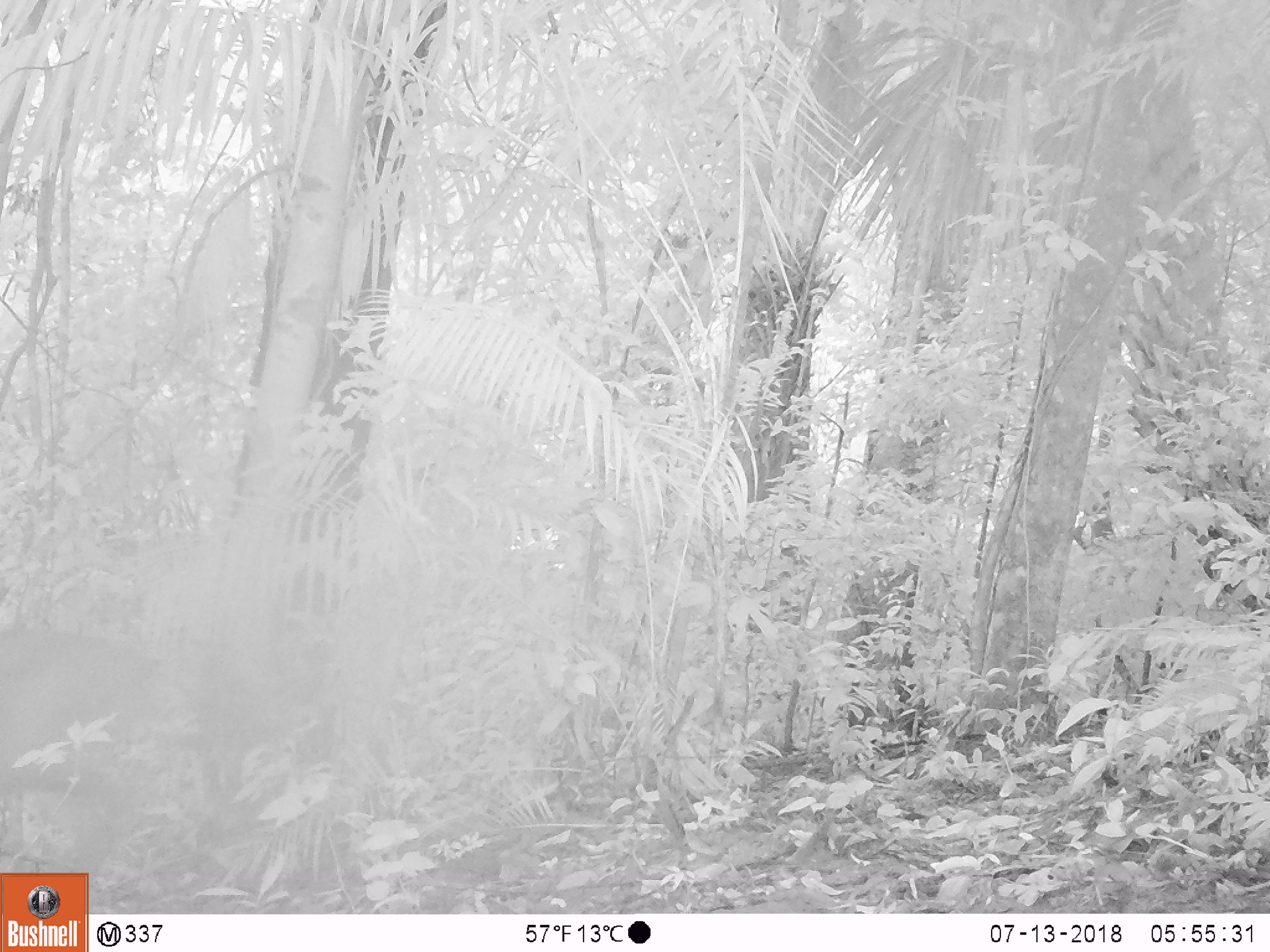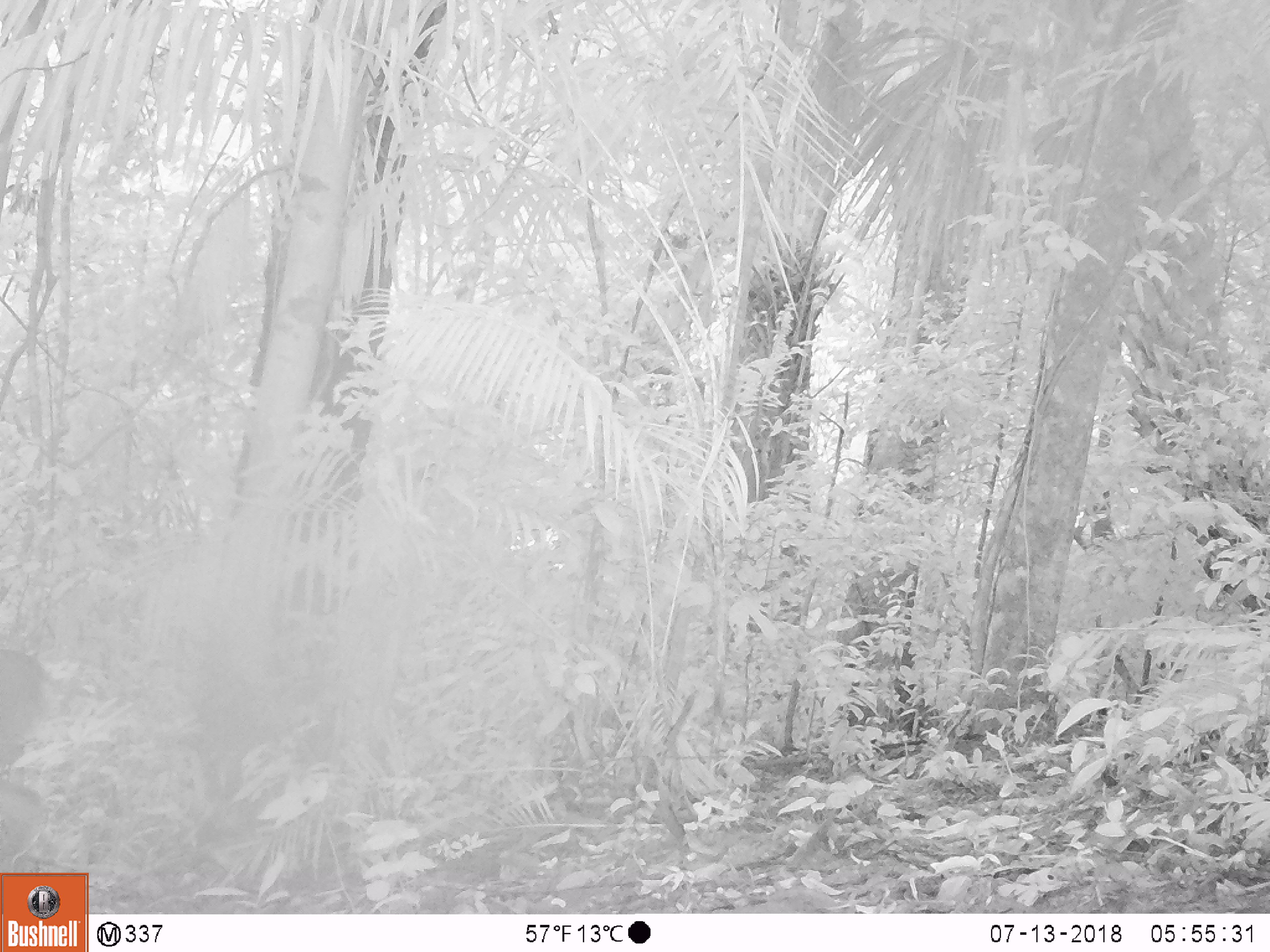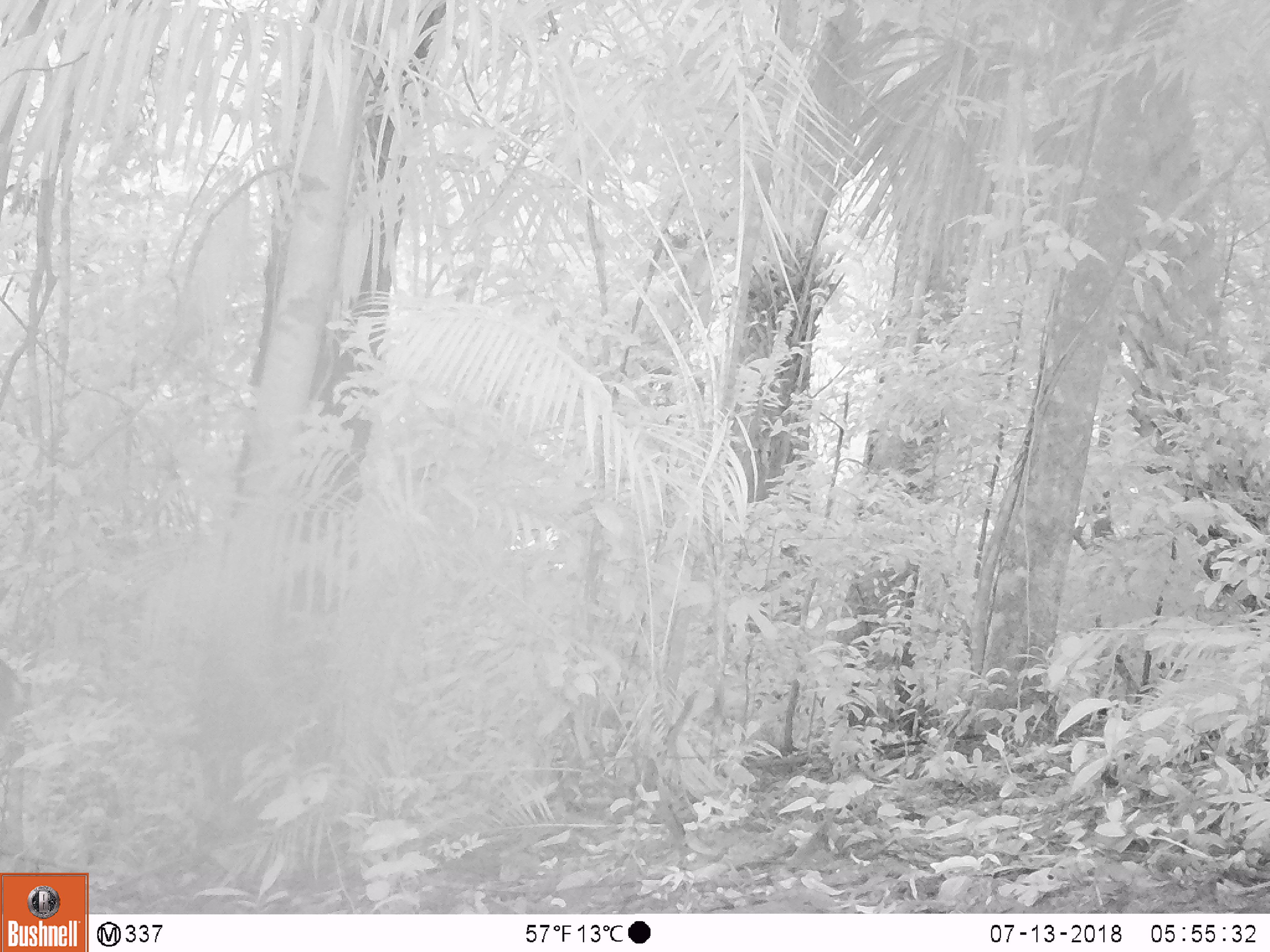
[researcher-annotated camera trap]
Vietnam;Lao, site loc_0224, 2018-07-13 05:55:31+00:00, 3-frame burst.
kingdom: Animalia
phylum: Chordata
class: Mammalia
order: Artiodactyla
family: Cervidae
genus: Muntiacus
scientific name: Muntiacus vuquangensis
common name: large-antlered muntjac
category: large antlered muntjac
Large antlered muntjac (large-antlered muntjac) (Muntiacus vuquangensis). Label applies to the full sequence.